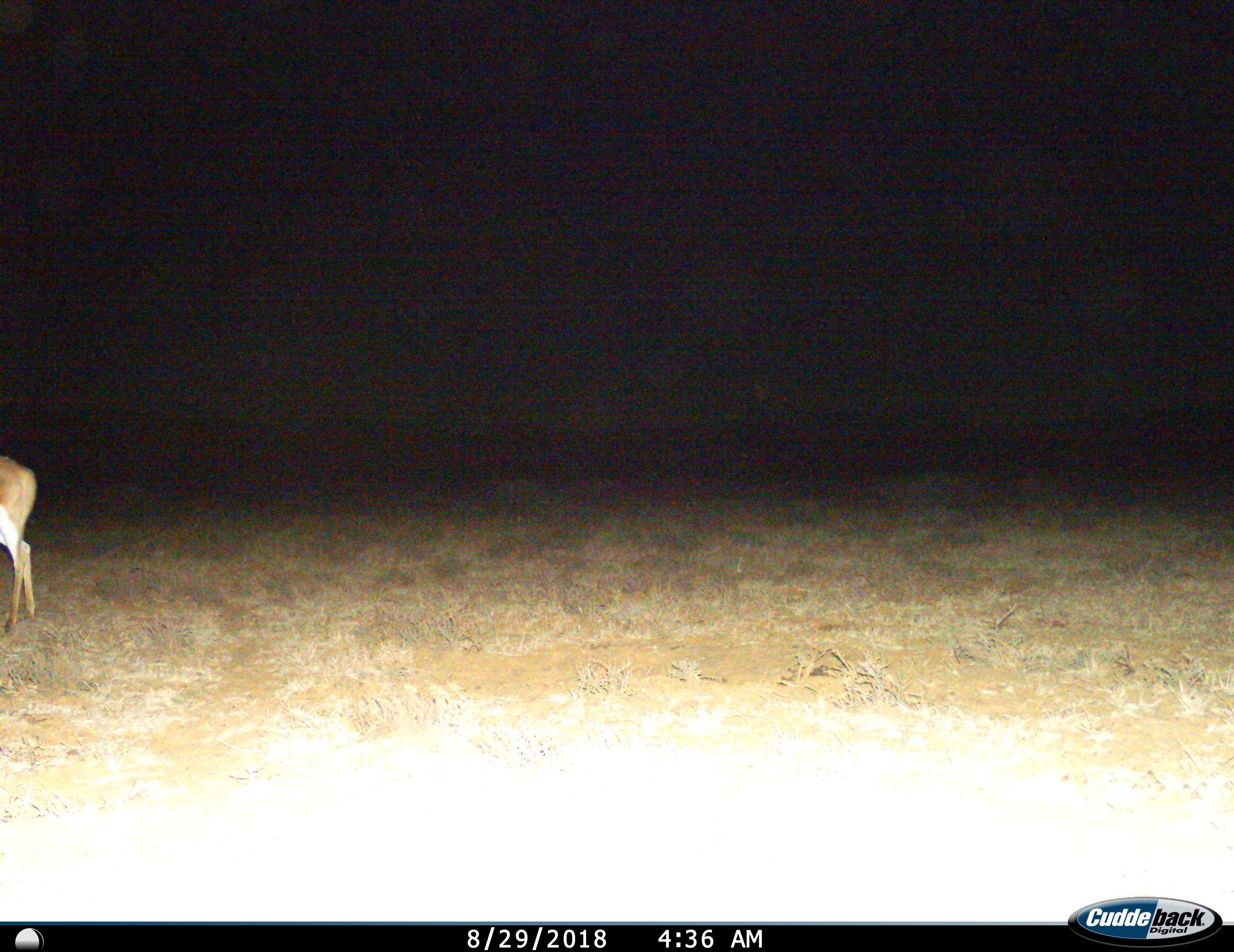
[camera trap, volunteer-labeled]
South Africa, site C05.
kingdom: Animalia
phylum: Chordata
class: Mammalia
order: Artiodactyla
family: Bovidae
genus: Antidorcas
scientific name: Antidorcas marsupialis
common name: springbok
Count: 1.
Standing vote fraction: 60%.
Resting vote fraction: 0%.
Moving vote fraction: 40%.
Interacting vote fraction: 0%.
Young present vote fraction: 0%.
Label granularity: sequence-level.